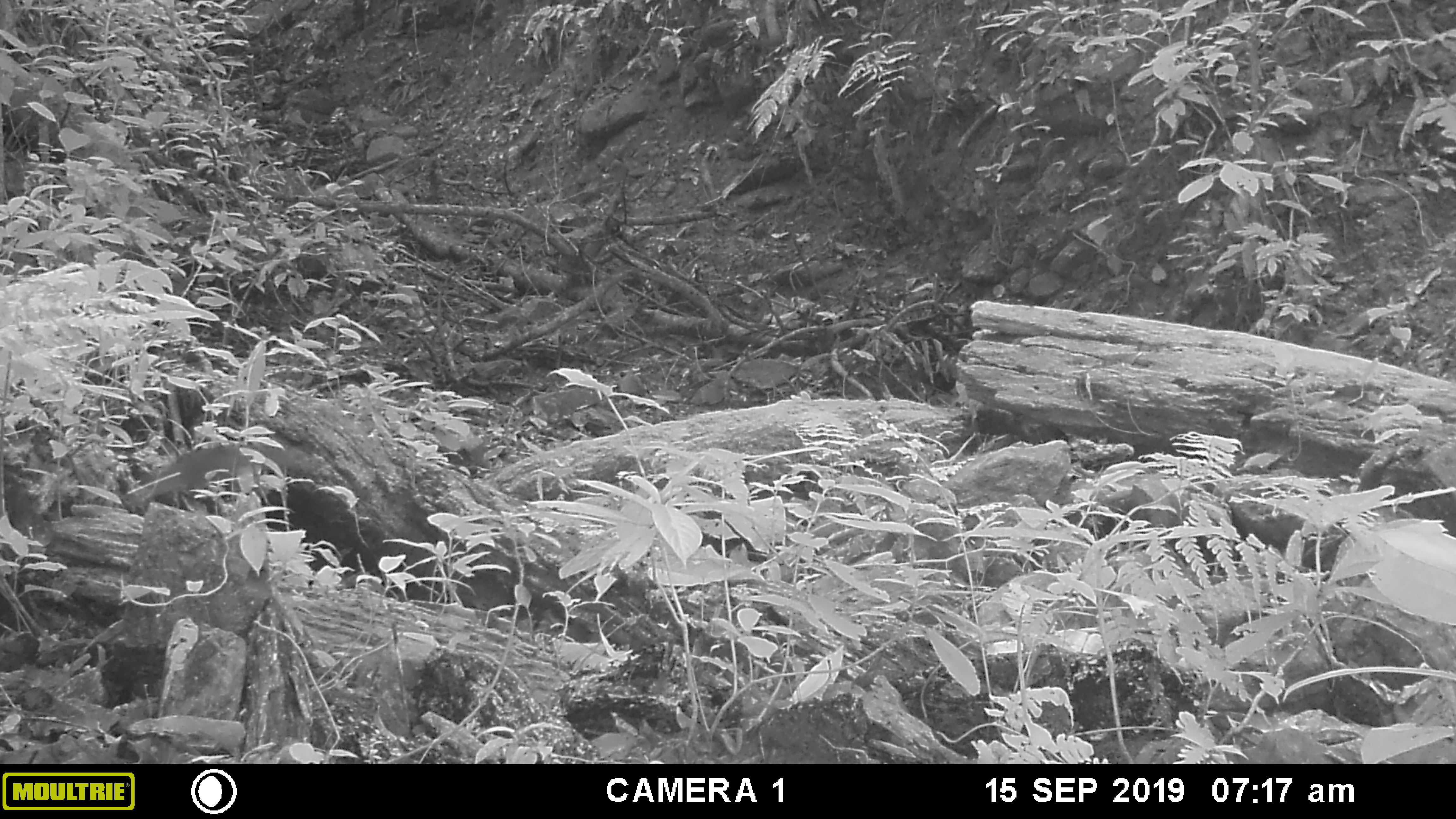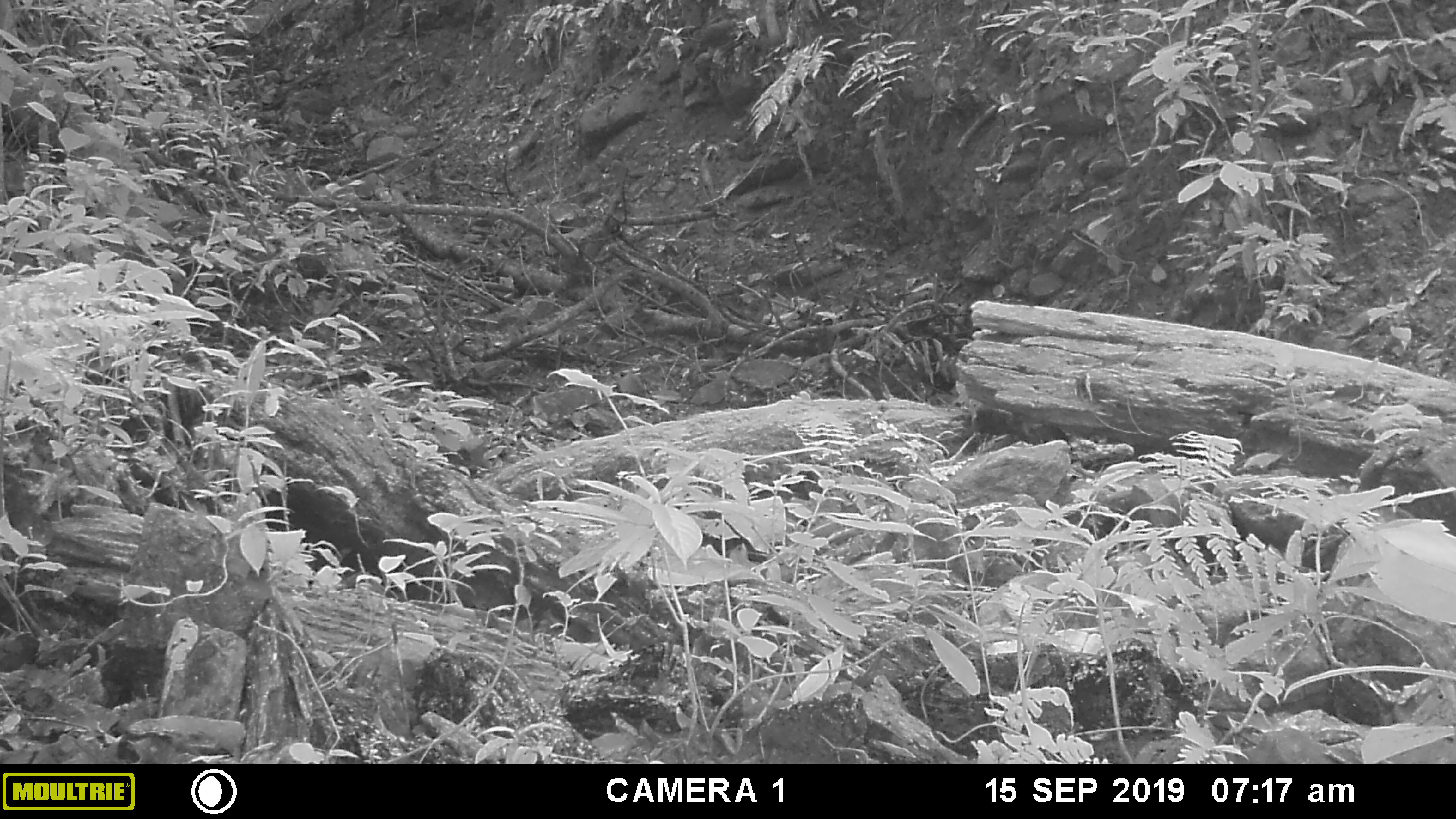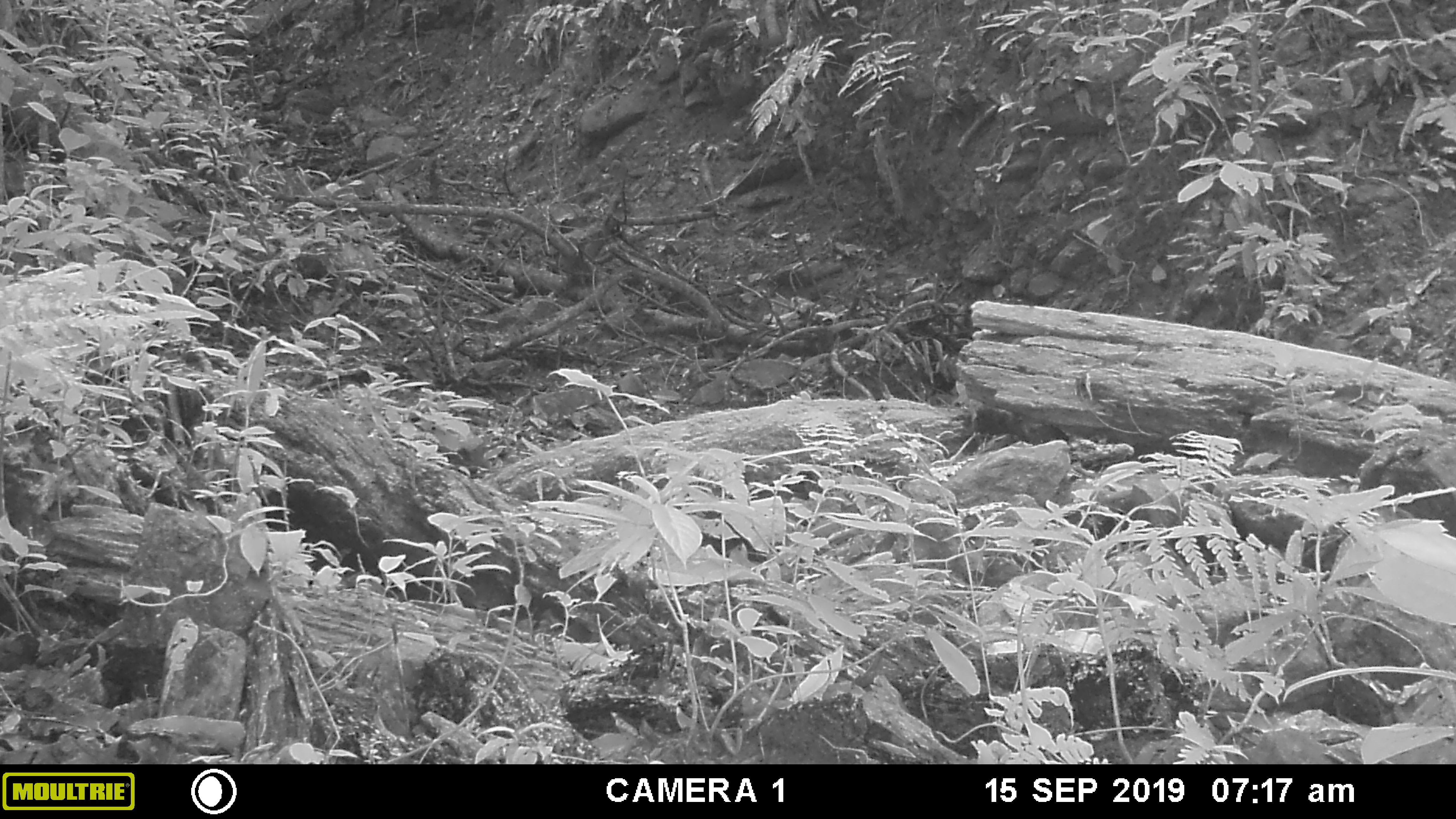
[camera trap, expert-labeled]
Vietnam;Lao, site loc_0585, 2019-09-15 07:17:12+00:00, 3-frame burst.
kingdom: Animalia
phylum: Chordata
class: Mammalia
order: Rodentia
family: Sciuridae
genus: Dremomys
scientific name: Dremomys rufigenis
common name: red-cheeked squirrel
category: red cheeked squirrel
Red cheeked squirrel (red-cheeked squirrel) (Dremomys rufigenis). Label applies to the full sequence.